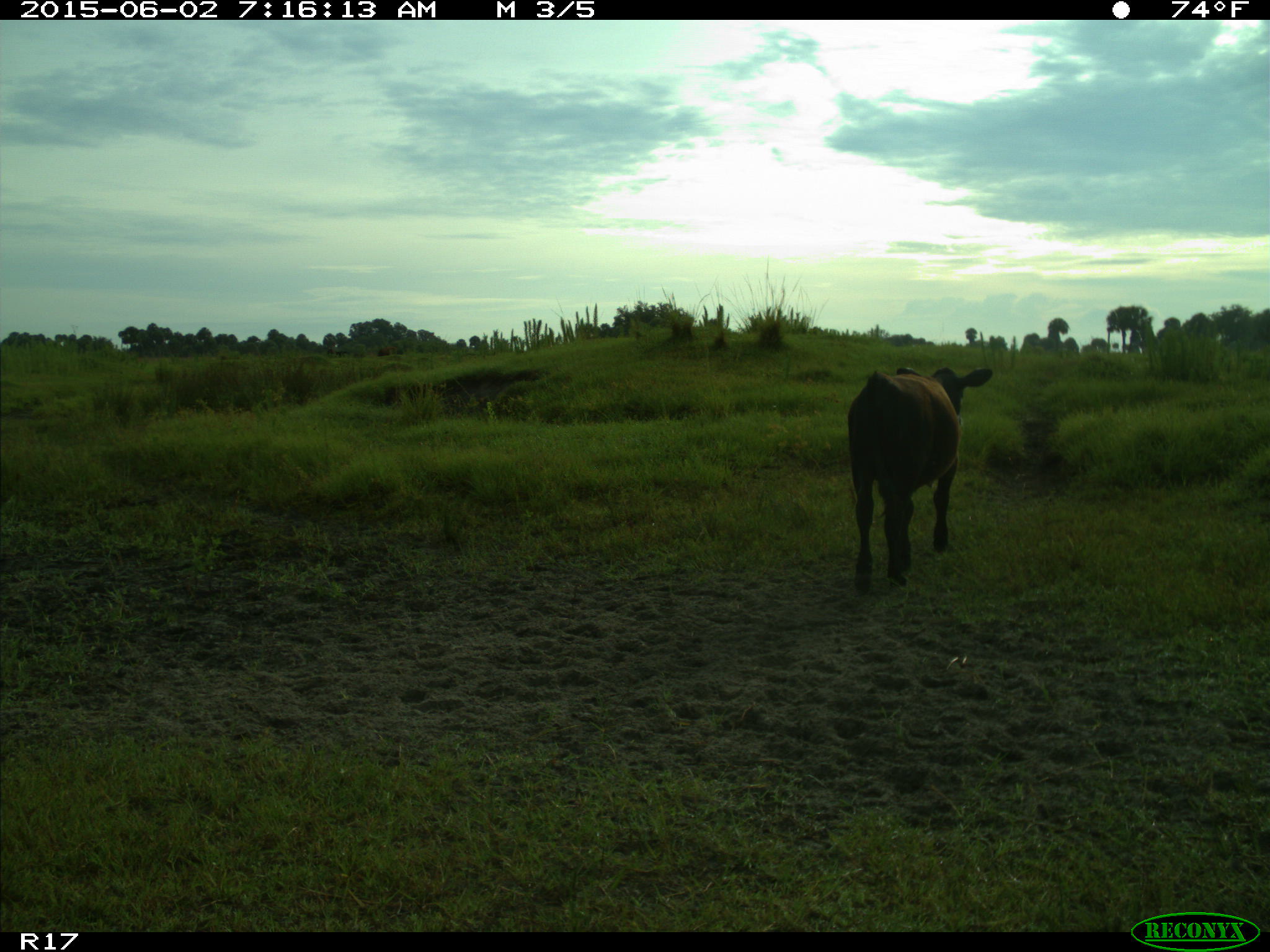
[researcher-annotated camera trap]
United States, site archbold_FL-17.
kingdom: Animalia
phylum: Chordata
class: Mammalia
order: Artiodactyla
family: Bovidae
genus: Bos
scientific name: Bos taurus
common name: domestic cow